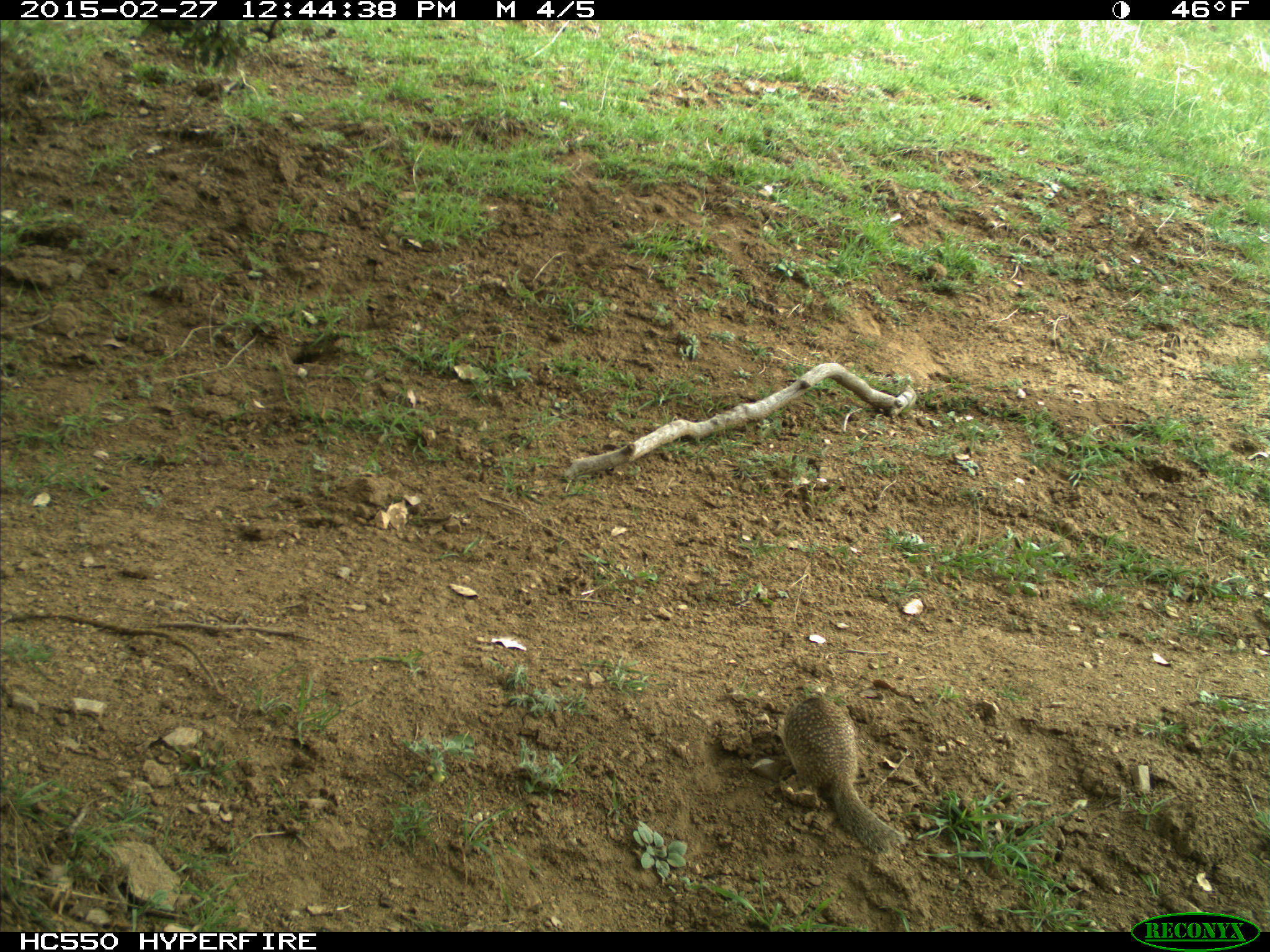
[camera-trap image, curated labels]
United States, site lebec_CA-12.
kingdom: Animalia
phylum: Chordata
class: Mammalia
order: Rodentia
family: Sciuridae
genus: Otospermophilus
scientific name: Otospermophilus beecheyi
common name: california ground squirrel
Otospermophilus beecheyi (california ground squirrel).